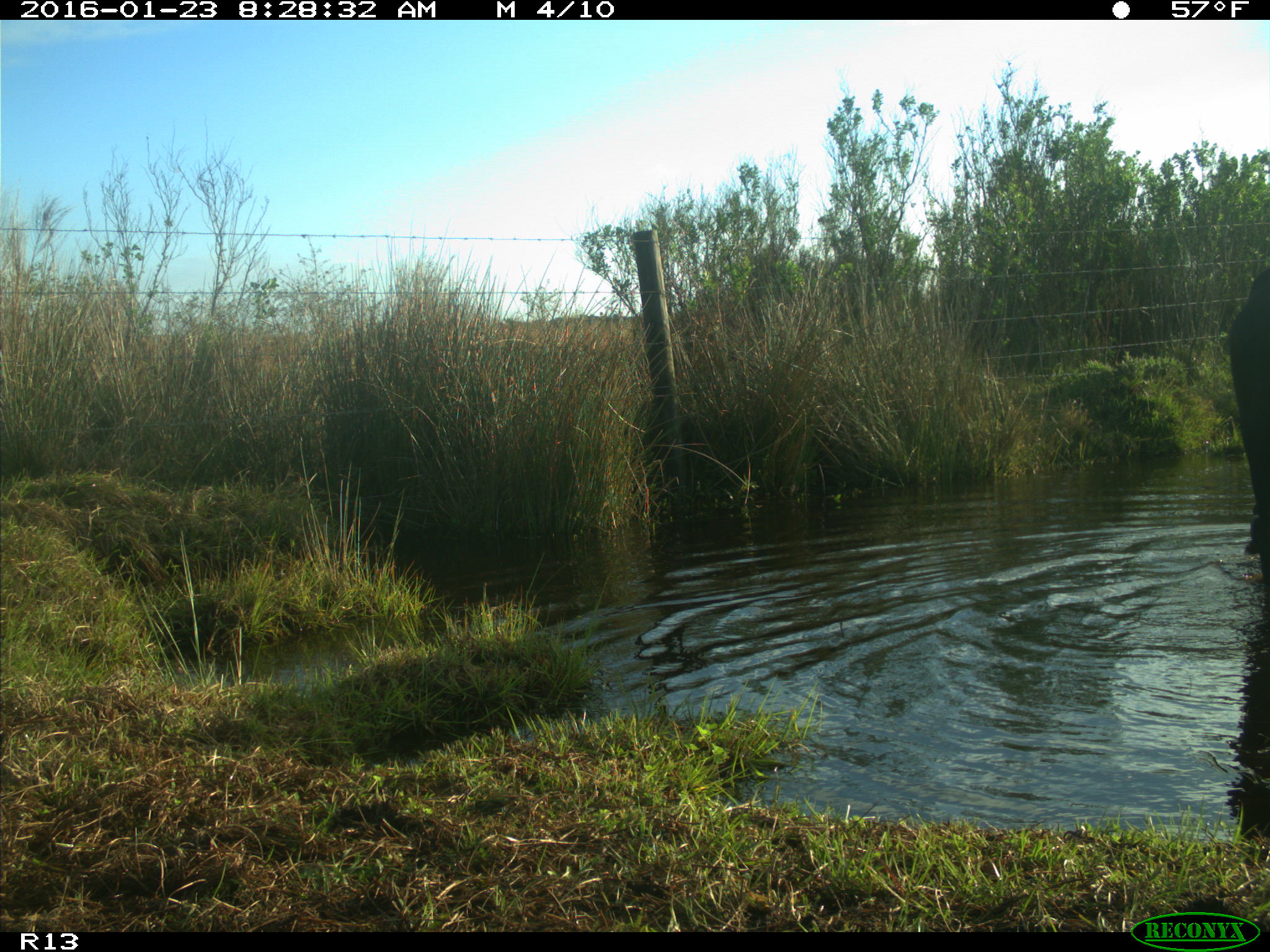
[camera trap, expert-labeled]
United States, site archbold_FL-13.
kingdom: Animalia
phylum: Chordata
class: Mammalia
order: Artiodactyla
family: Bovidae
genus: Bos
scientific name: Bos taurus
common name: domestic cow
Bos taurus (domestic cow).